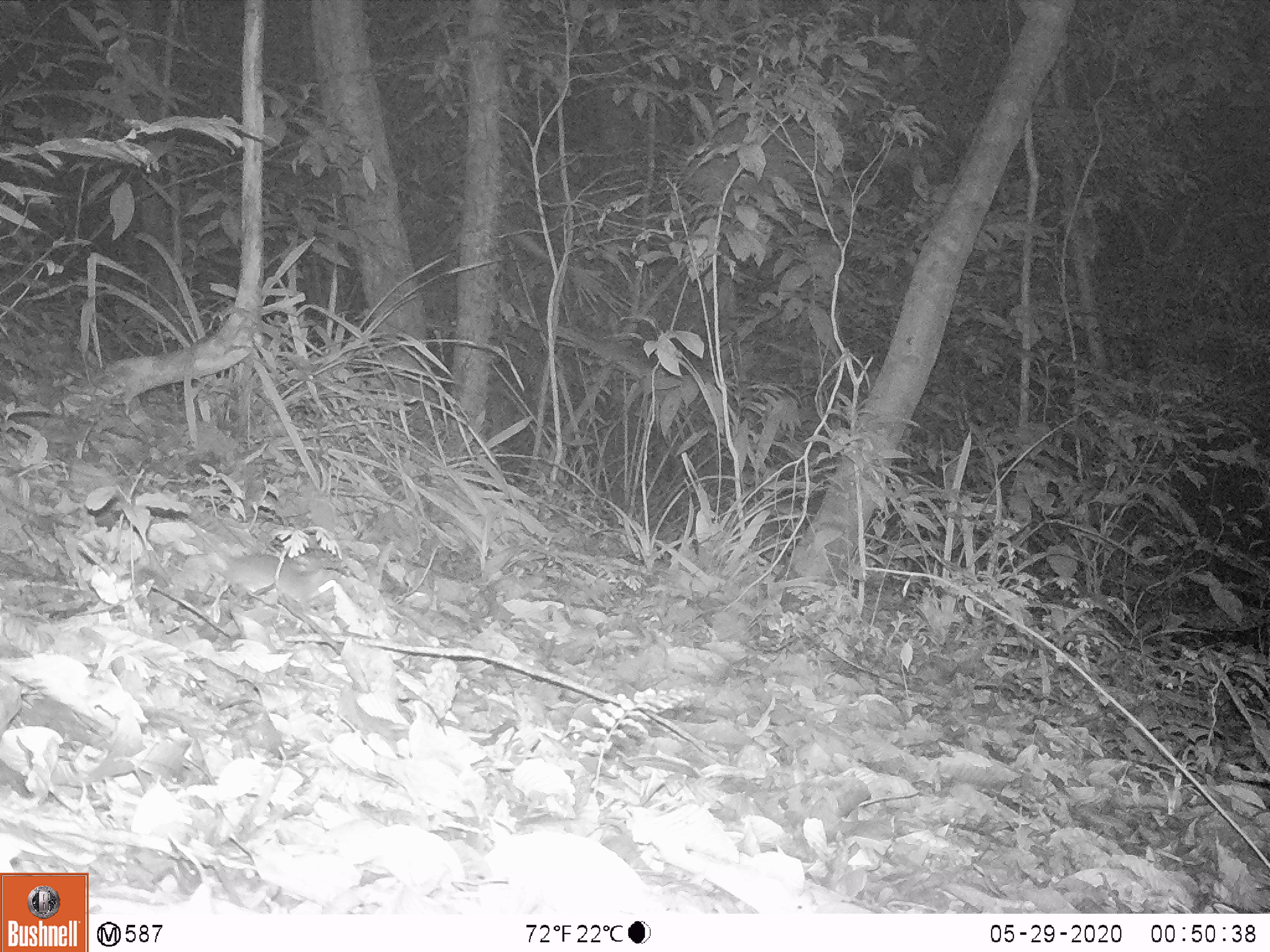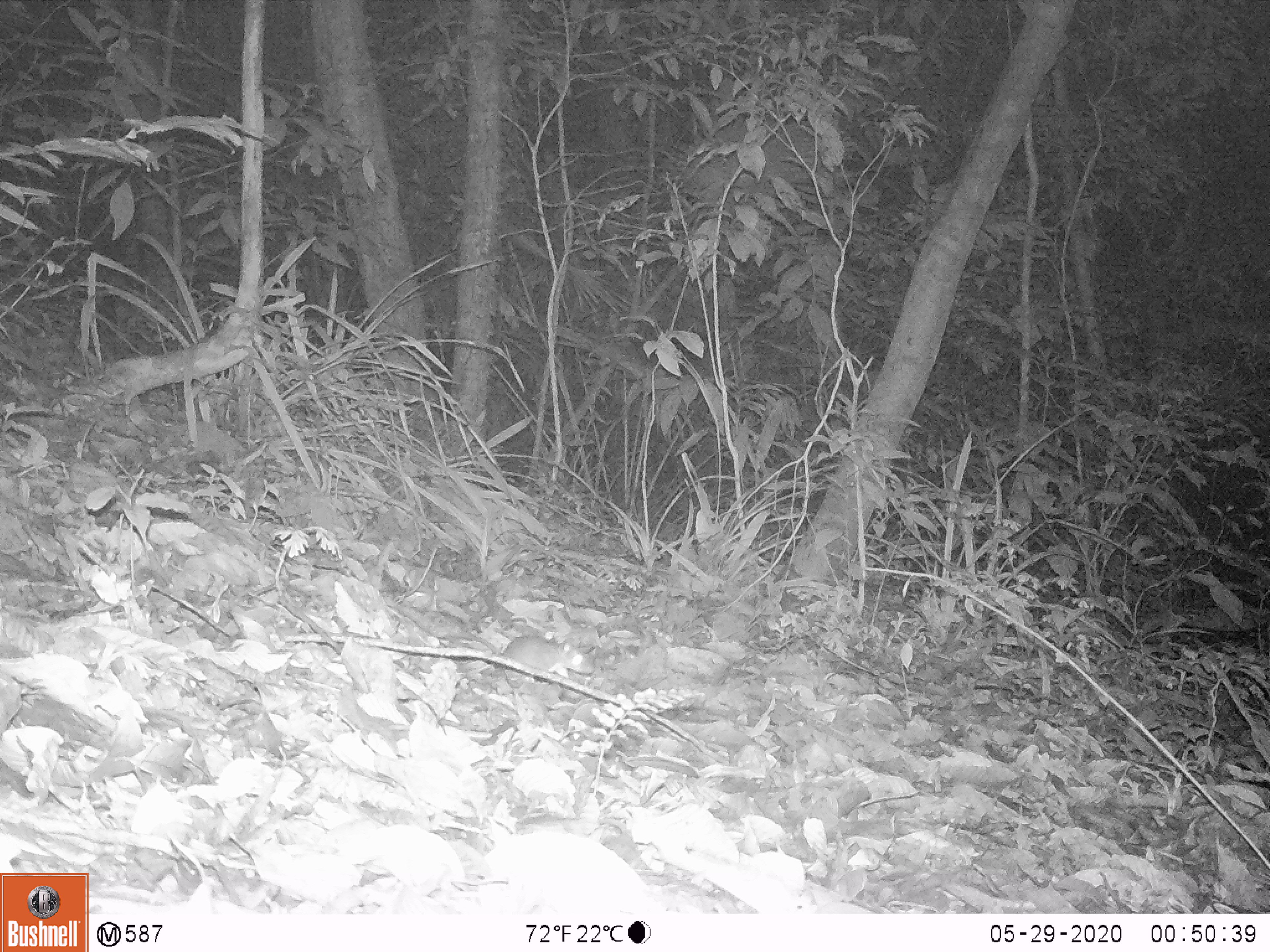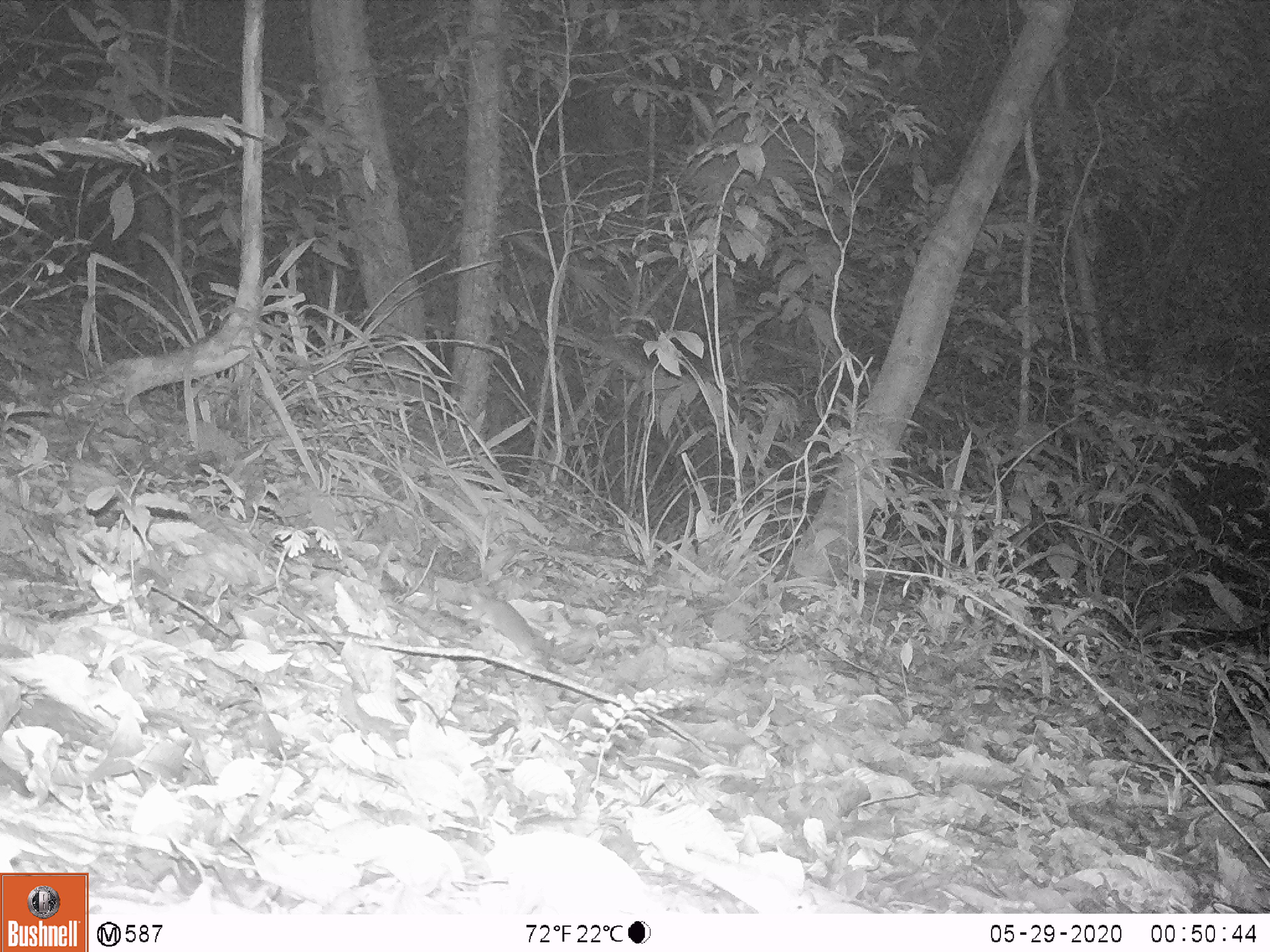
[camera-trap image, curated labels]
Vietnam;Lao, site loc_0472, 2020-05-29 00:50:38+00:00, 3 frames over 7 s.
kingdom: Animalia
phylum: Chordata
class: Mammalia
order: Rodentia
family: Muridae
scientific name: Muridae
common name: old-world mice and rats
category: unidentified murid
Unidentified murid (old-world mice and rats) (Muridae). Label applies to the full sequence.